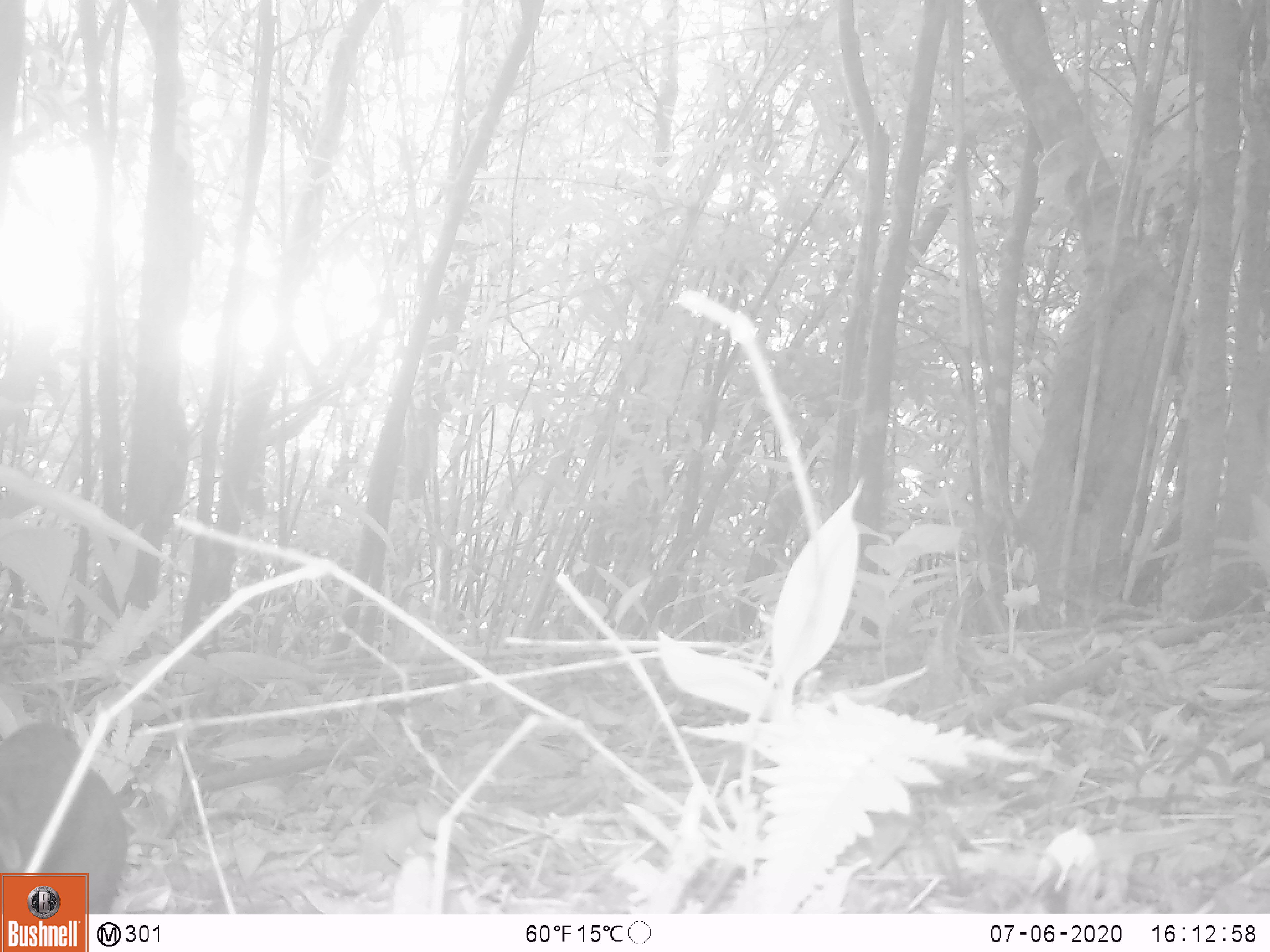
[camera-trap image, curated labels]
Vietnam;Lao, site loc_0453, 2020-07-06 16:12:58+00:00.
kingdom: Animalia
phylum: Chordata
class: Aves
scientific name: Aves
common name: bird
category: unidentified bird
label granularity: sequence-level